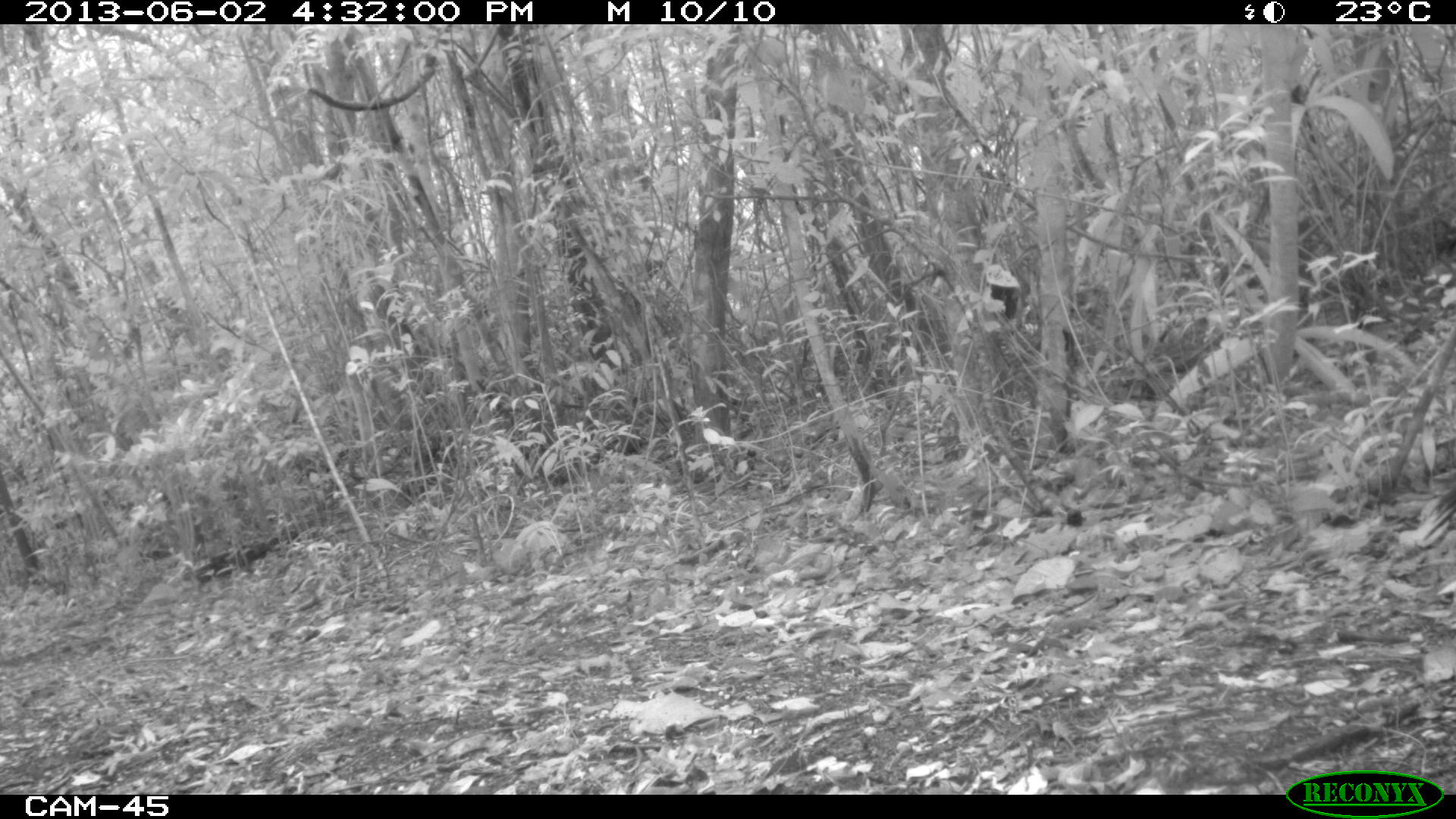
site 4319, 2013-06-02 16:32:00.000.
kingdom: Animalia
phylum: Chordata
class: Aves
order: Galliformes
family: Cracidae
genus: Crax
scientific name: Crax rubra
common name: great curassow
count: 1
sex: female